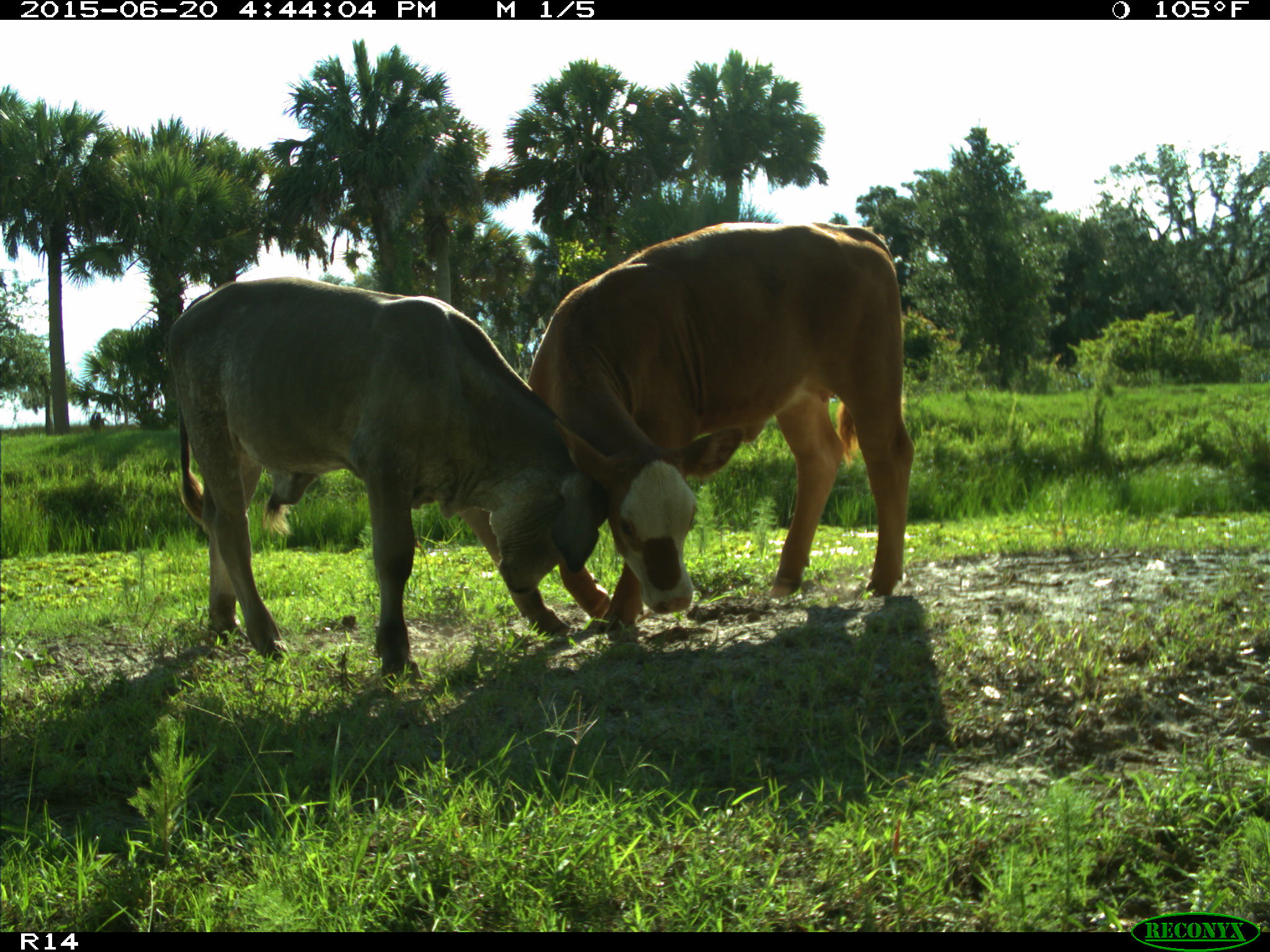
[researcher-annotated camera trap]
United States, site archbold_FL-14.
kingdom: Animalia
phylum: Chordata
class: Mammalia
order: Artiodactyla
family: Bovidae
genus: Bos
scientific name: Bos taurus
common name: domestic cow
Bos taurus (domestic cow).